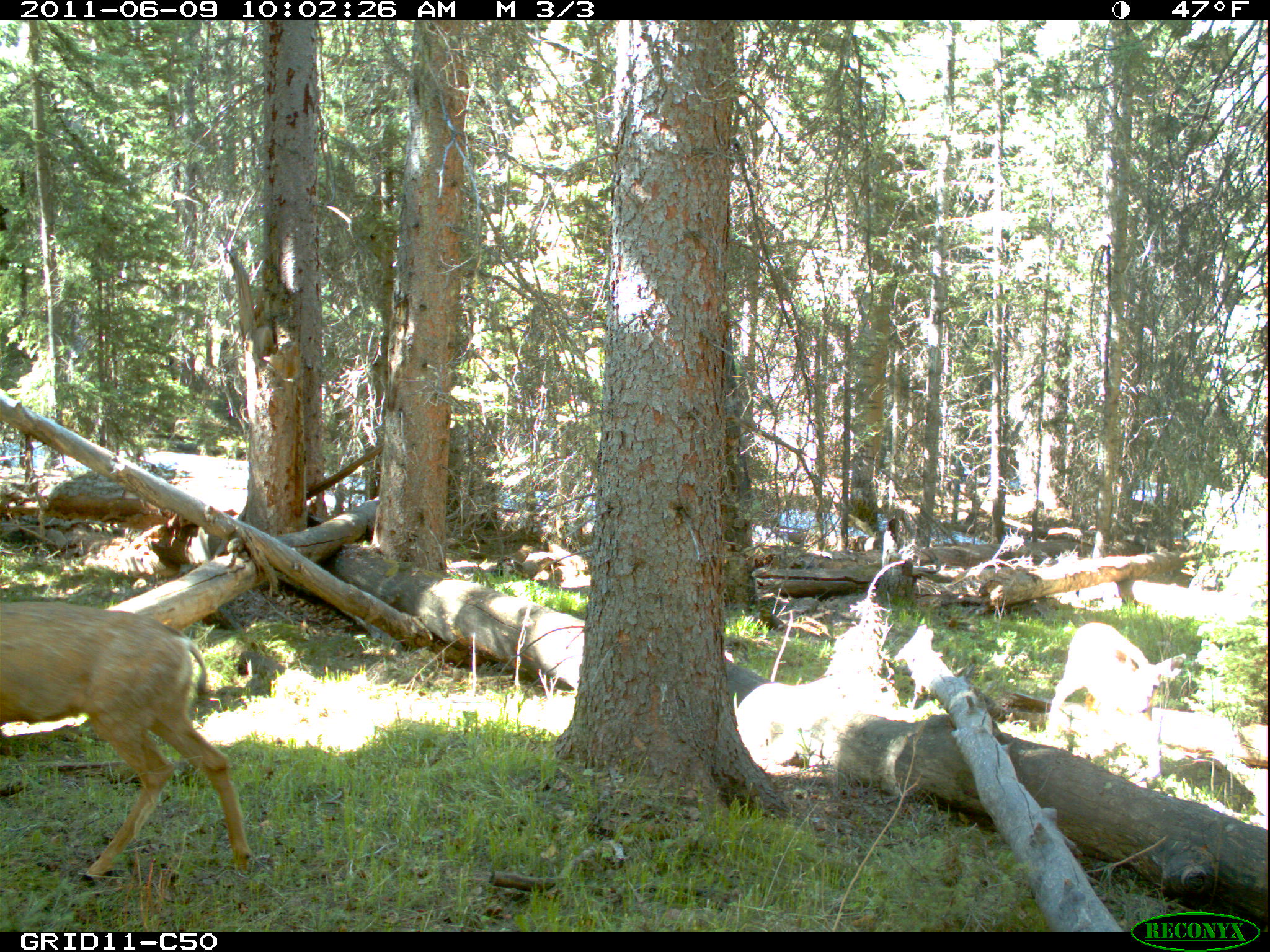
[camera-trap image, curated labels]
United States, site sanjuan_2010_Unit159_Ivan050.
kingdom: Animalia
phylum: Chordata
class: Mammalia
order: Artiodactyla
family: Cervidae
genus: Odocoileus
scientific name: Odocoileus hemionus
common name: mule deer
Odocoileus hemionus (mule deer).